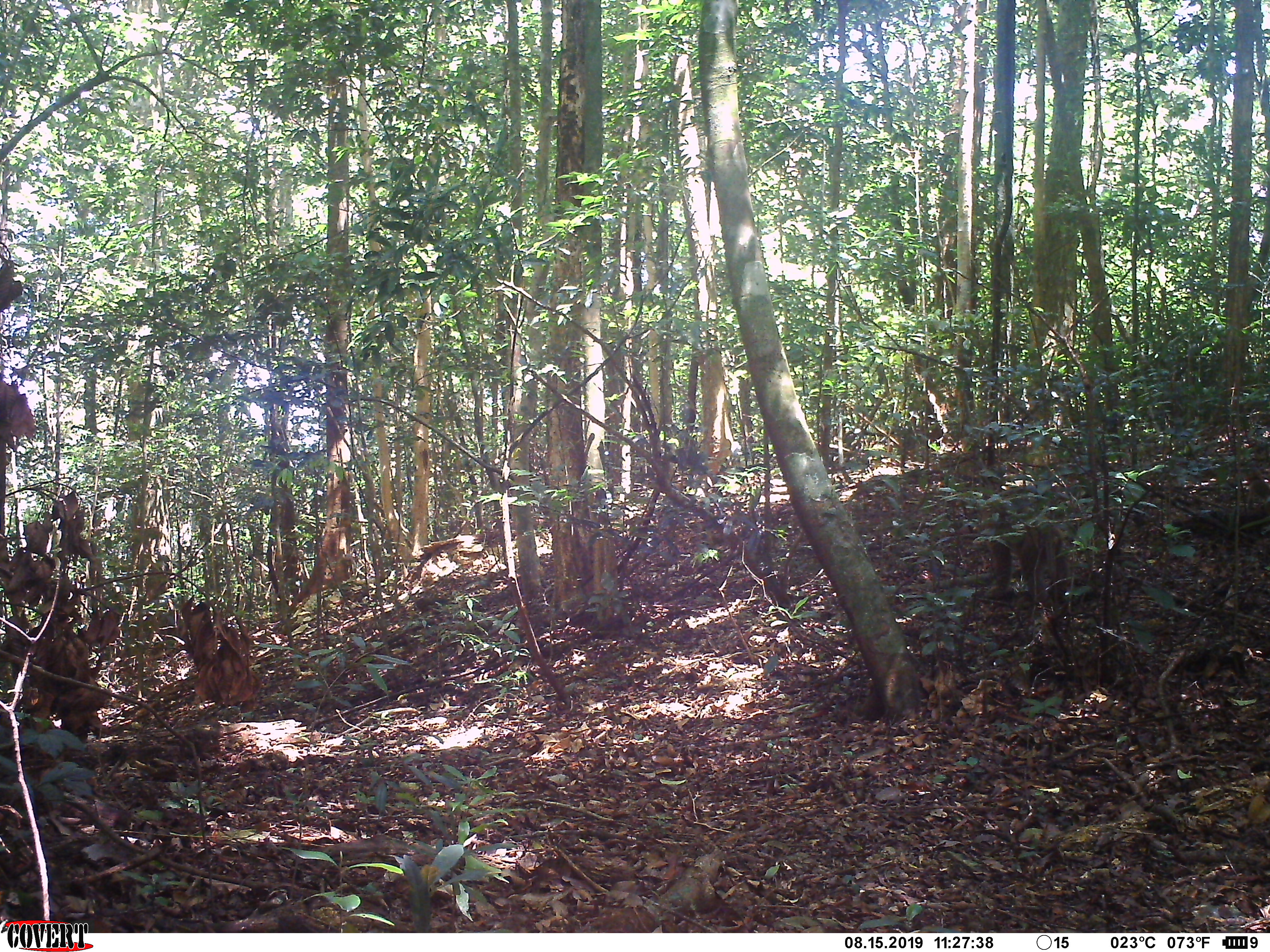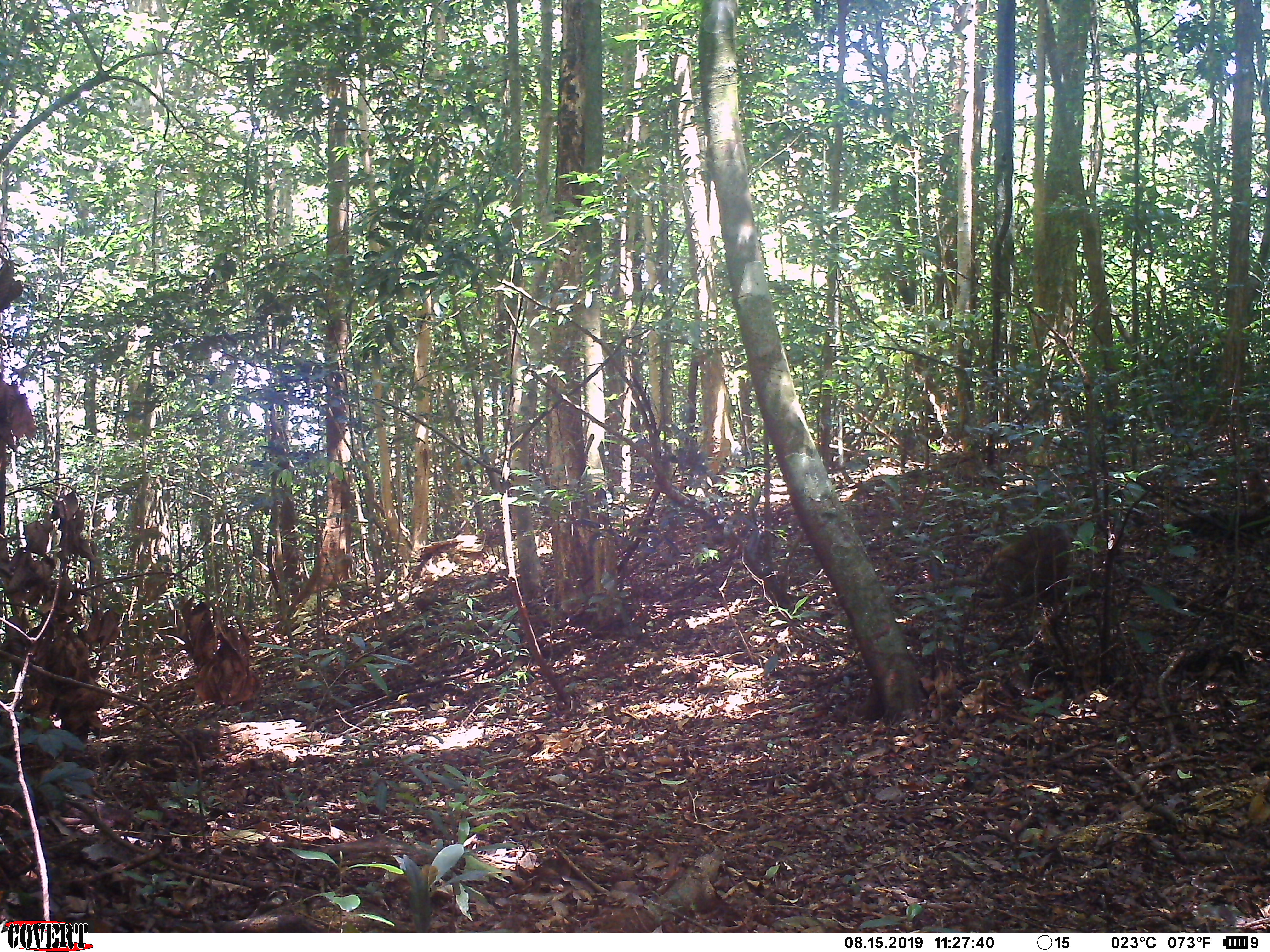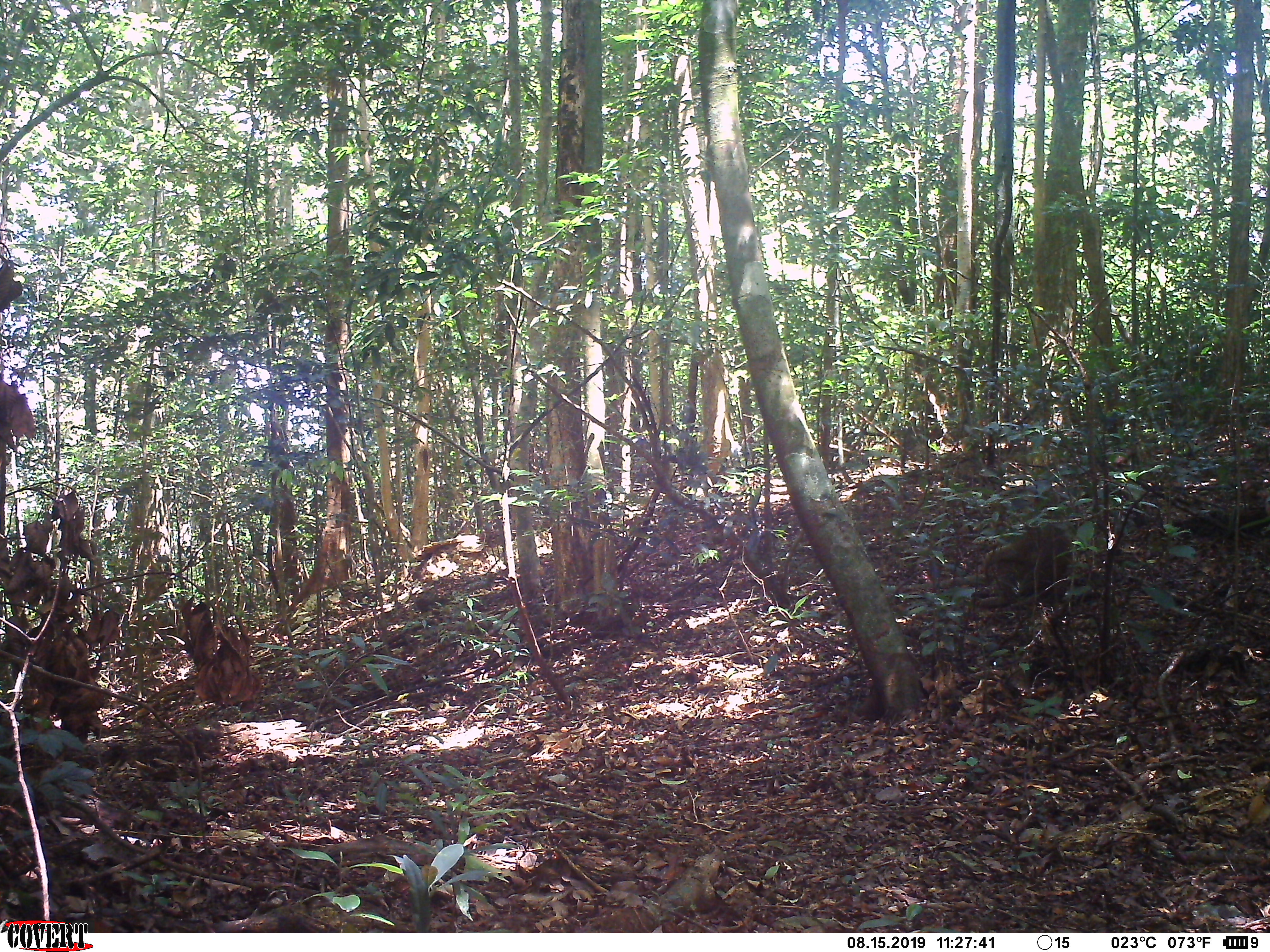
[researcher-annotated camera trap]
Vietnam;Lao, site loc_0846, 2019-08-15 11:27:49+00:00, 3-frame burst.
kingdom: Animalia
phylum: Chordata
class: Mammalia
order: Primates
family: Cercopithecidae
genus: Macaca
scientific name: Macaca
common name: macaque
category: macaque not stump tailed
Macaque not stump tailed (macaque) (Macaca). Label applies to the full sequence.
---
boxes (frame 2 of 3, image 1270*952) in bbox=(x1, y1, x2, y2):
macaque not stump tailed: bbox=(971, 521, 1072, 608)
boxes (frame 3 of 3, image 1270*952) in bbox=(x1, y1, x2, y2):
macaque not stump tailed: bbox=(971, 521, 1072, 608)